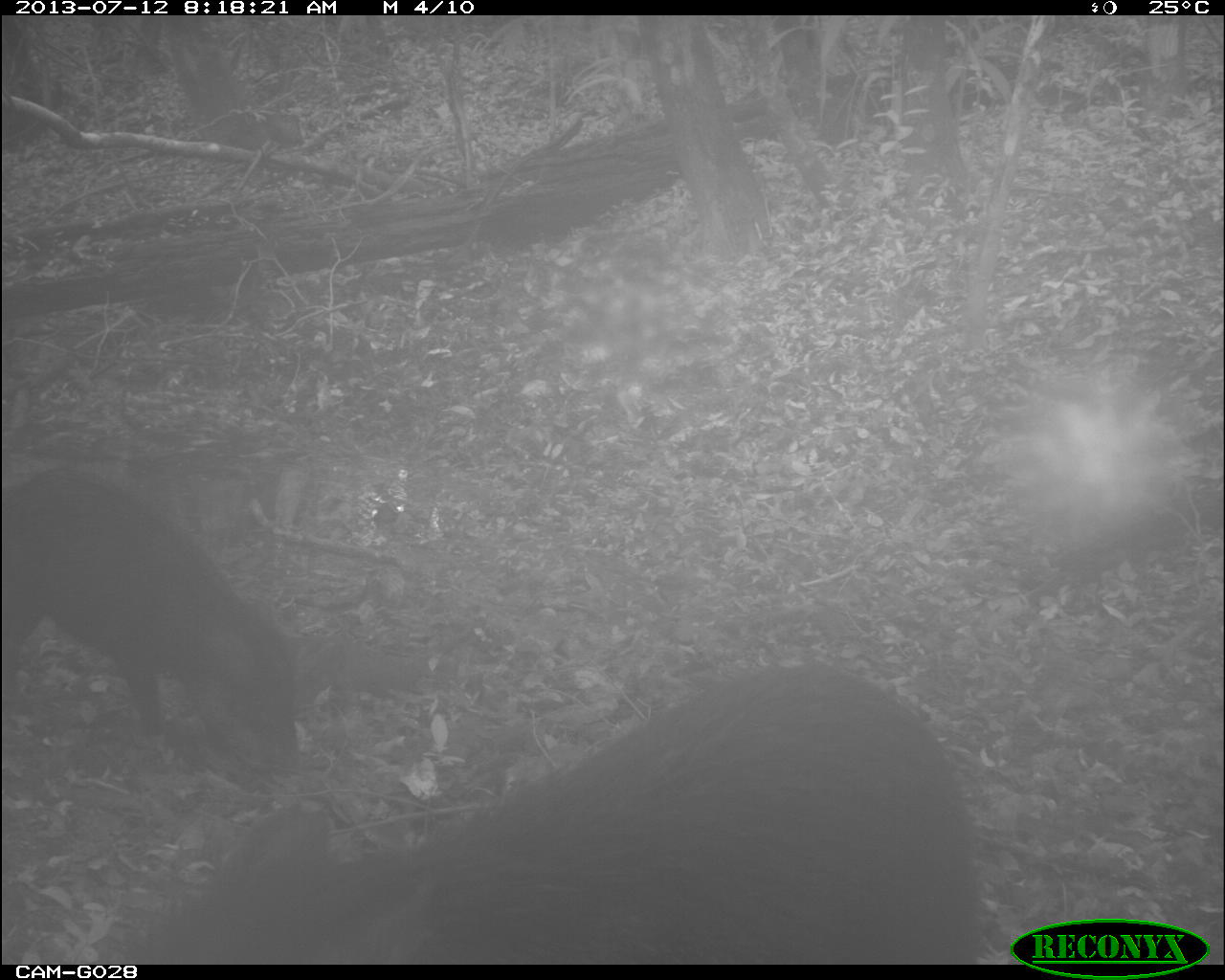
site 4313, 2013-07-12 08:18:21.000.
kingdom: Animalia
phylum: Chordata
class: Mammalia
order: Artiodactyla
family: Tayassuidae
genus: Tayassu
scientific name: Tayassu pecari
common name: white-lipped peccary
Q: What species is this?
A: Tayassu pecari (white-lipped peccary).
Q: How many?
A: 25.